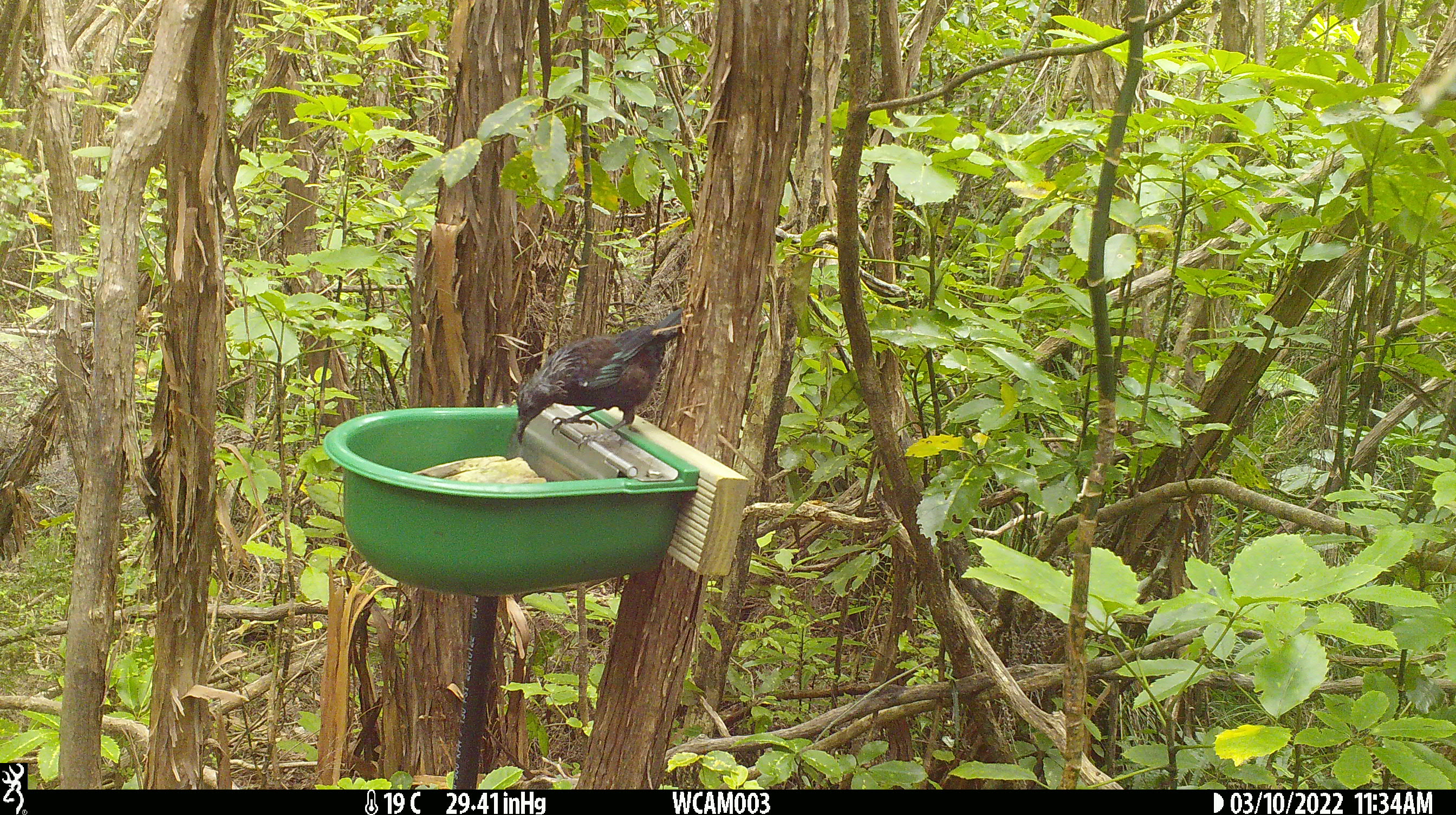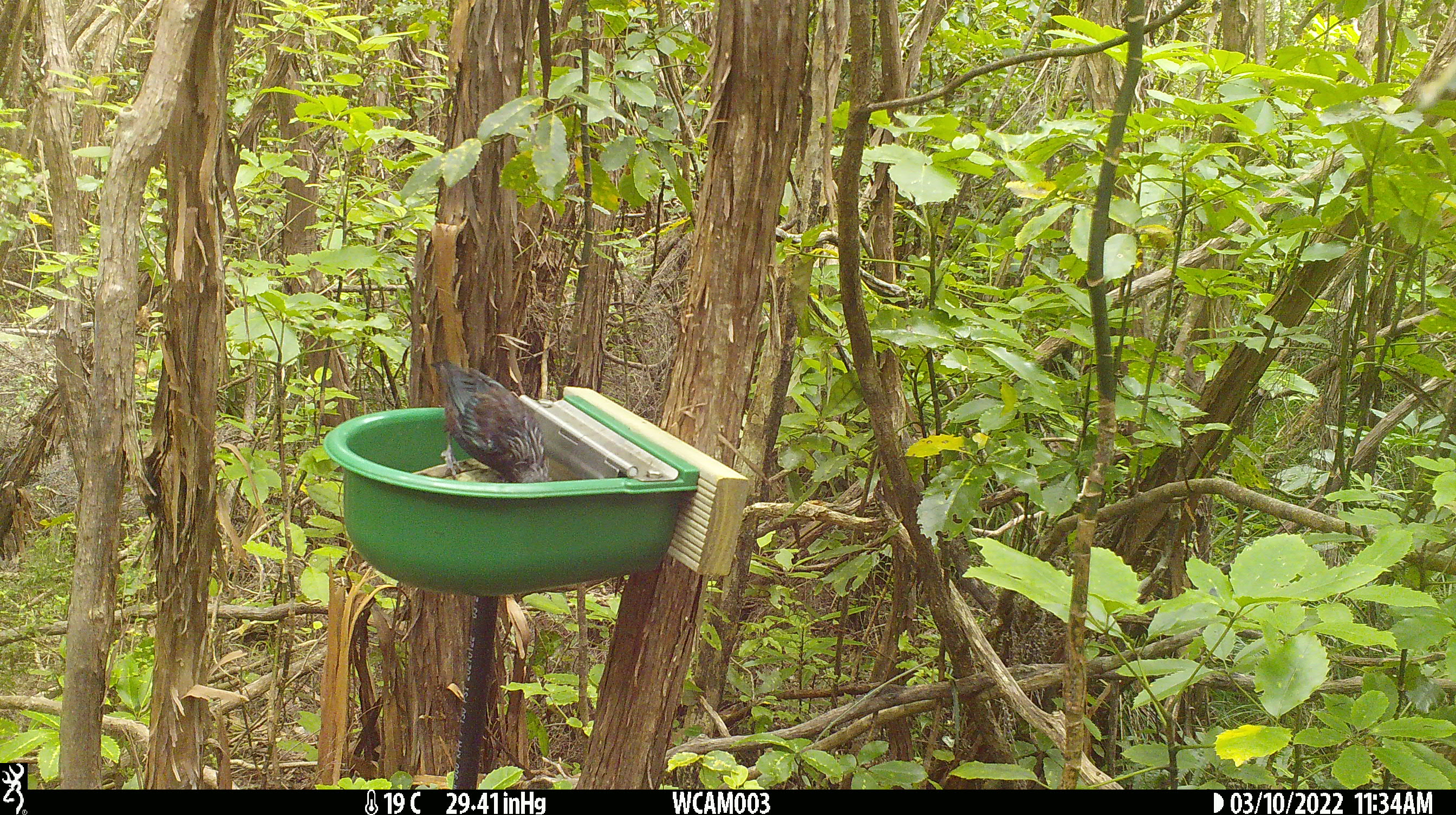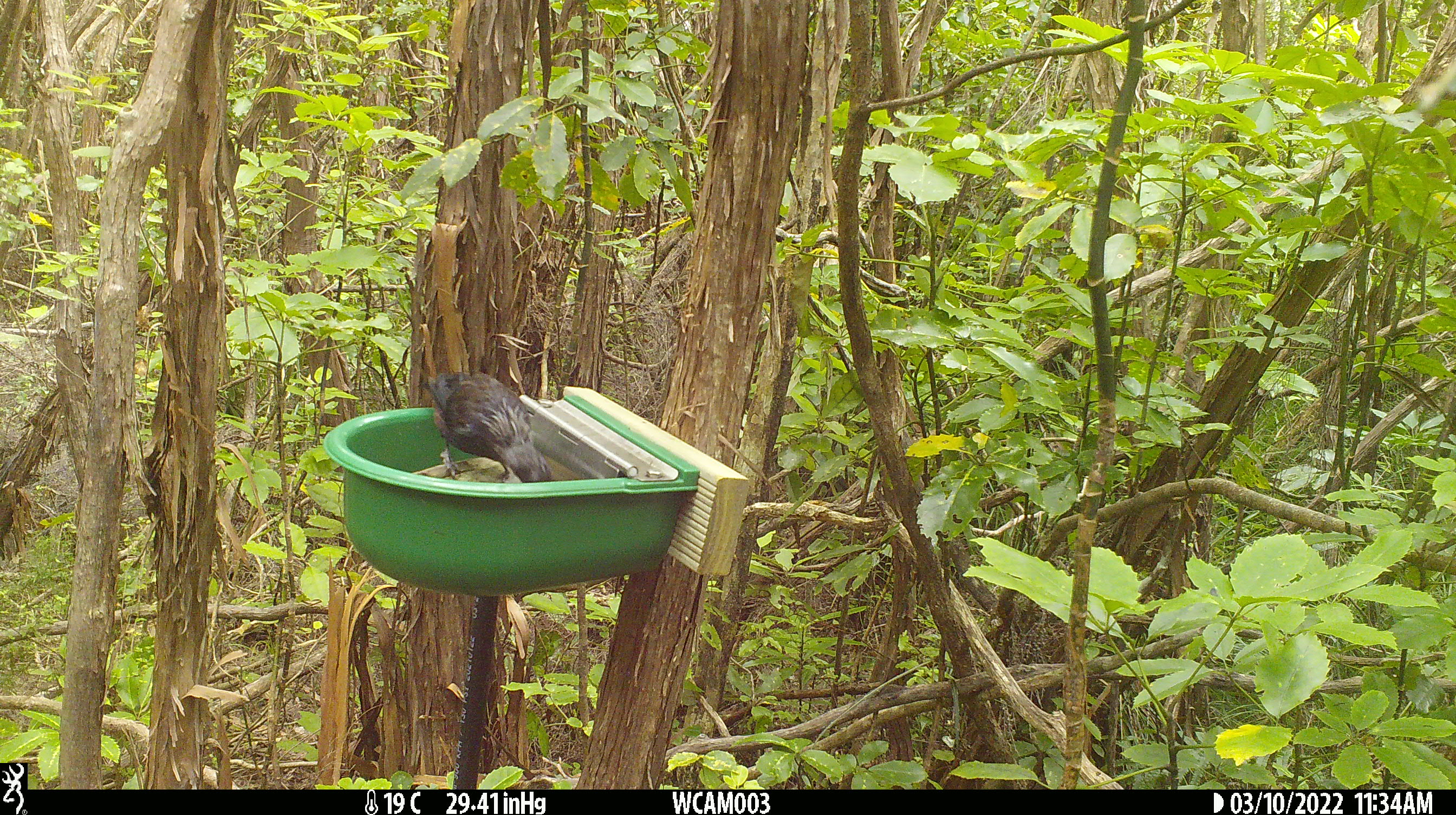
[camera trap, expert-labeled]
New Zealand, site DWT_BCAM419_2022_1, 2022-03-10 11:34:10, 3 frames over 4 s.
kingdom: Animalia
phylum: Chordata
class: Aves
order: Passeriformes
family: Meliphagidae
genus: Prosthemadera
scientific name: Prosthemadera novaeseelandiae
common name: tui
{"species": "tui (Prosthemadera novaeseelandiae)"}